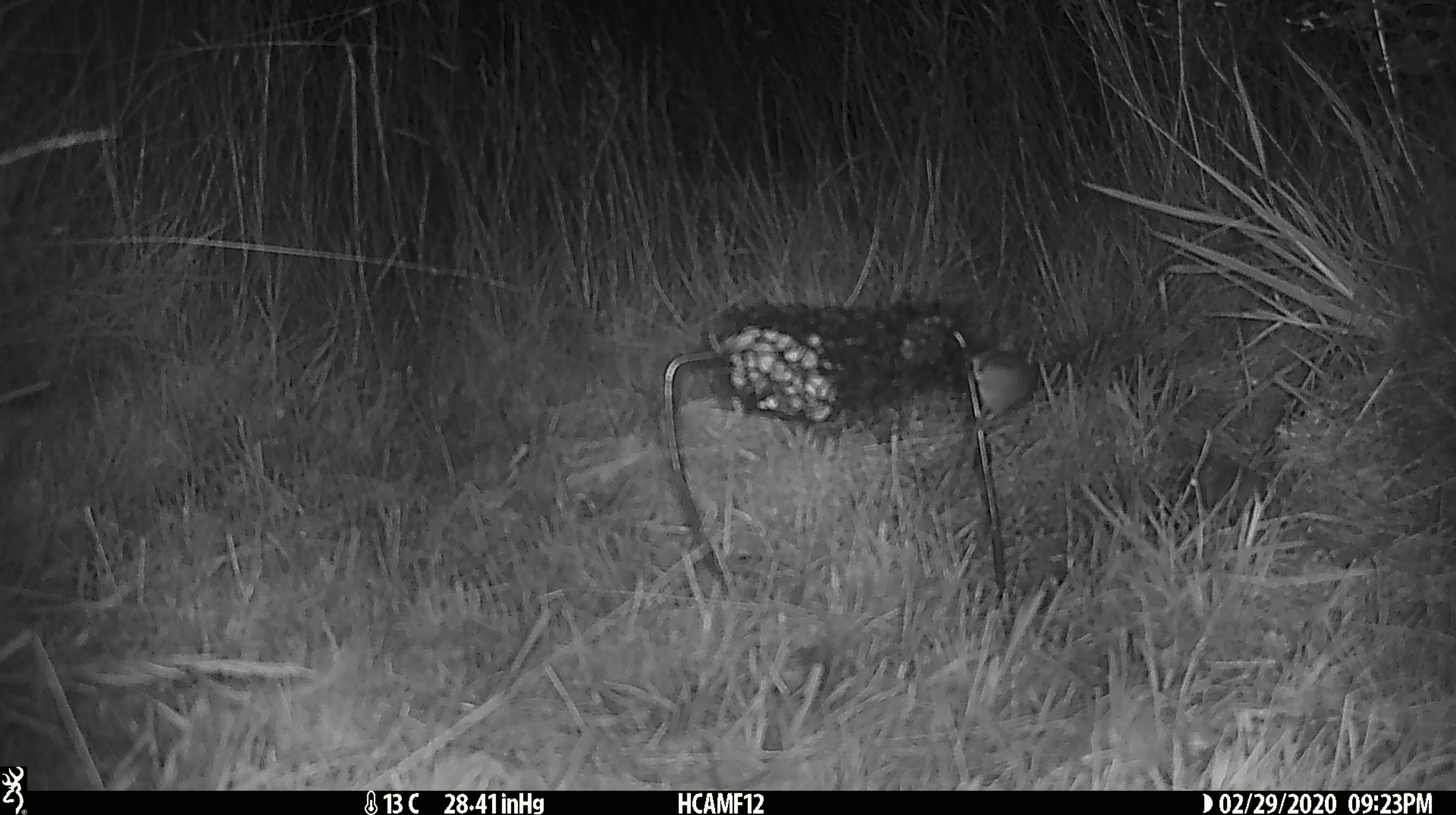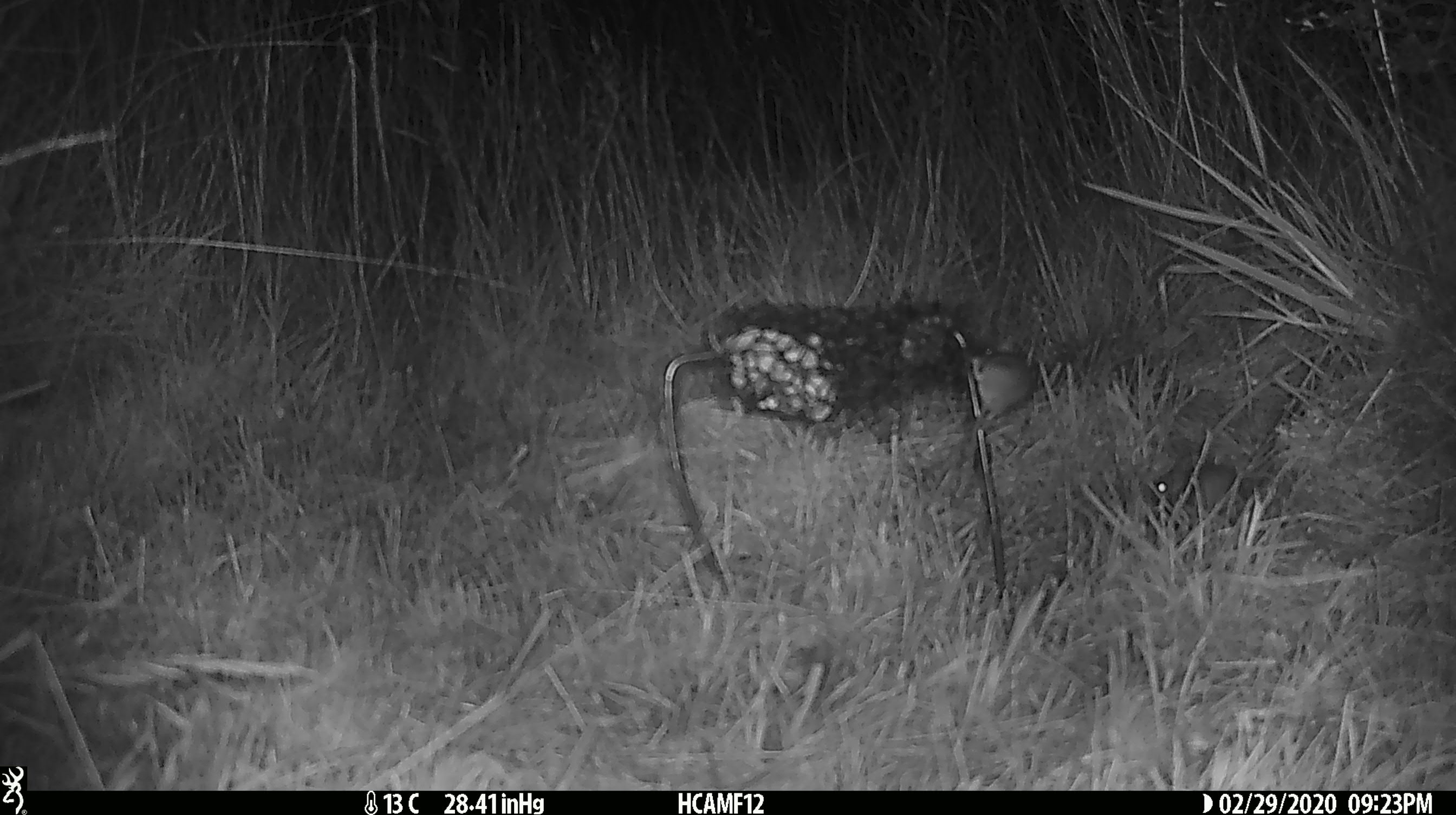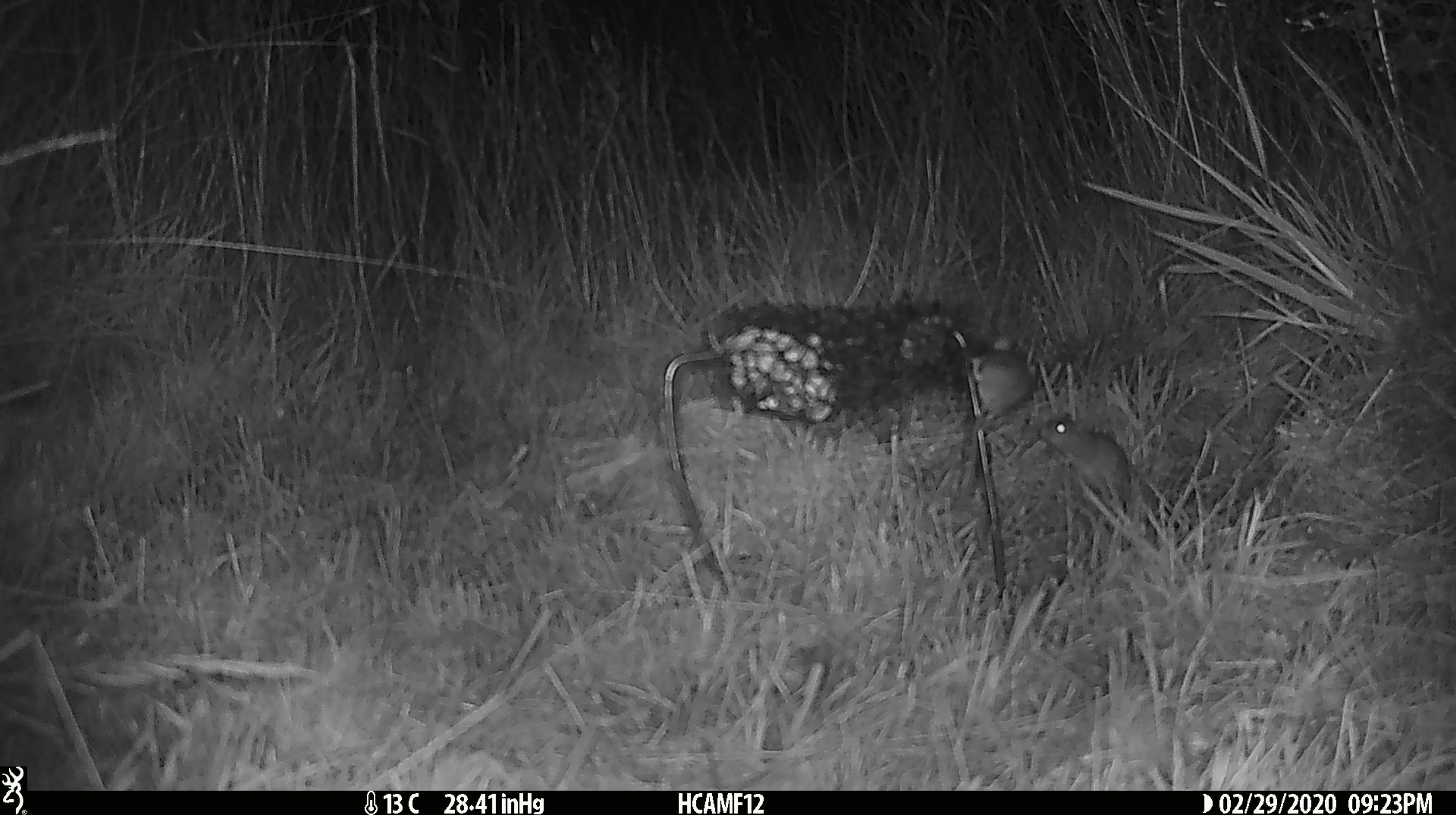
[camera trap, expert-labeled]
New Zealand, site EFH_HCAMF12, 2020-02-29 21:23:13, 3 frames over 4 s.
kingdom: Animalia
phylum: Chordata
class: Mammalia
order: Rodentia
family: Muridae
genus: Mus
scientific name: Mus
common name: mouse